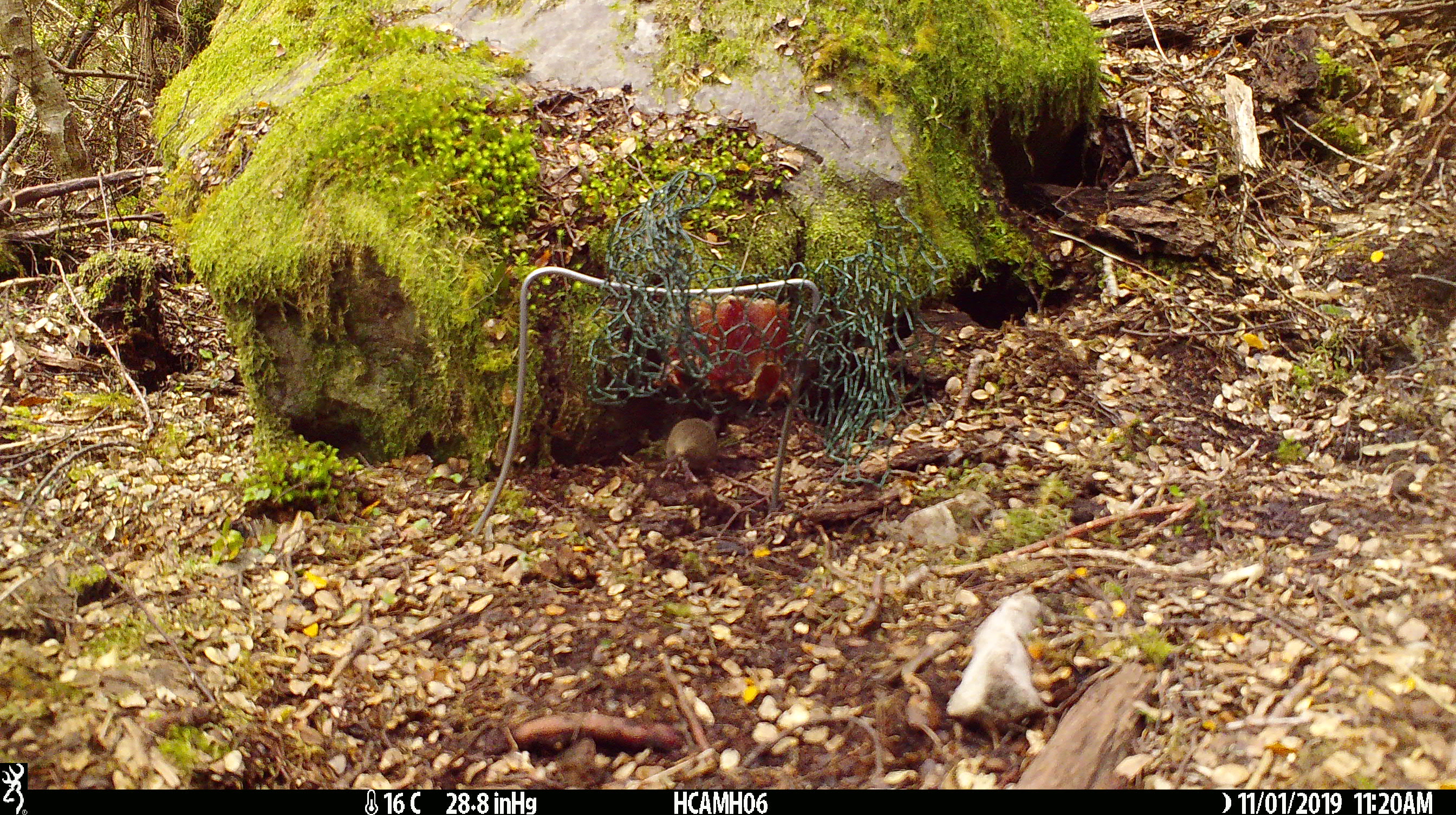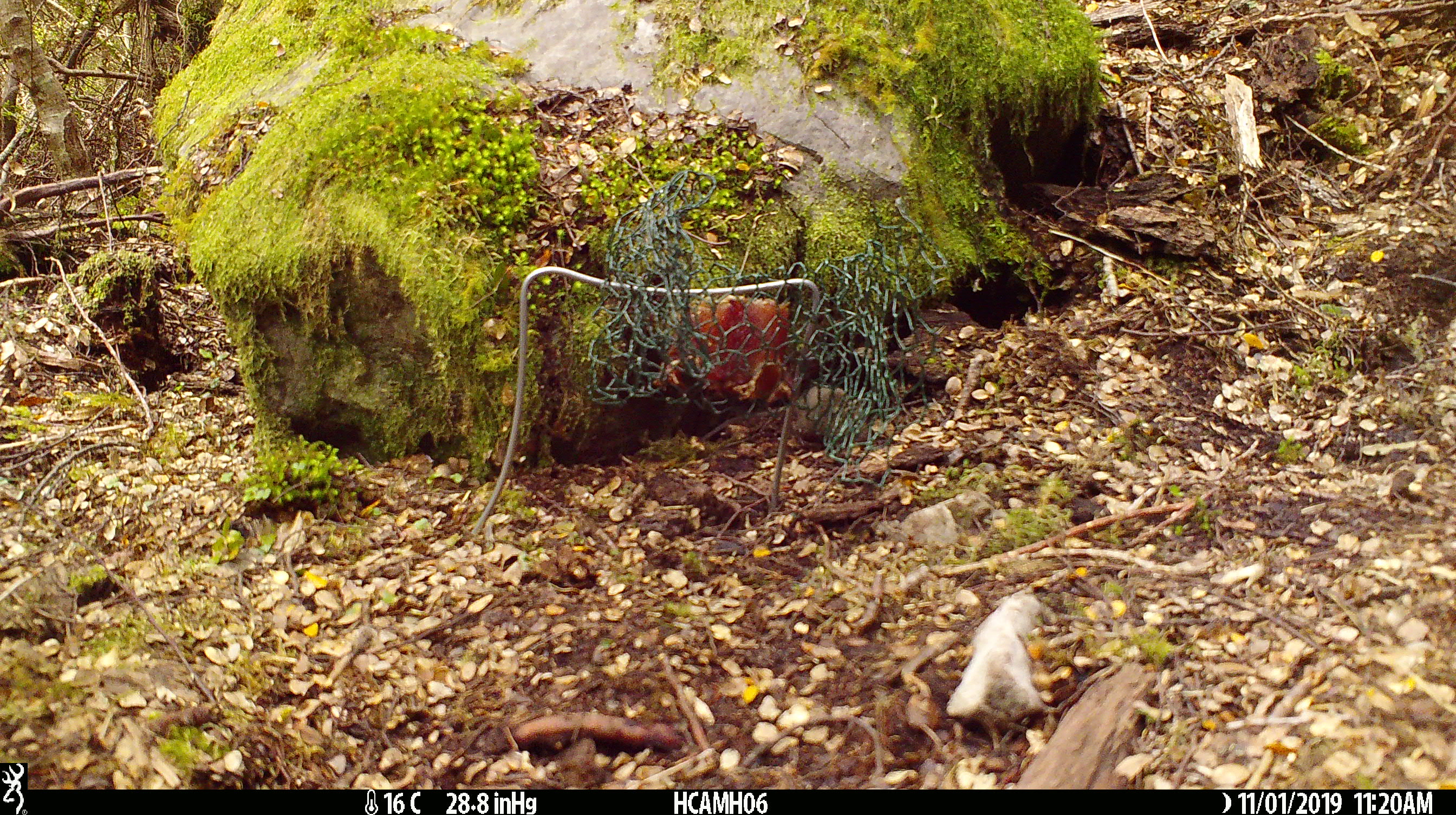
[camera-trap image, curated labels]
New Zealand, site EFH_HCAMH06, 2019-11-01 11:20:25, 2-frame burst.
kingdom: Animalia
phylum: Chordata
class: Mammalia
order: Rodentia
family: Muridae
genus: Mus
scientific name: Mus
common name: mouse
Mouse (Mus).